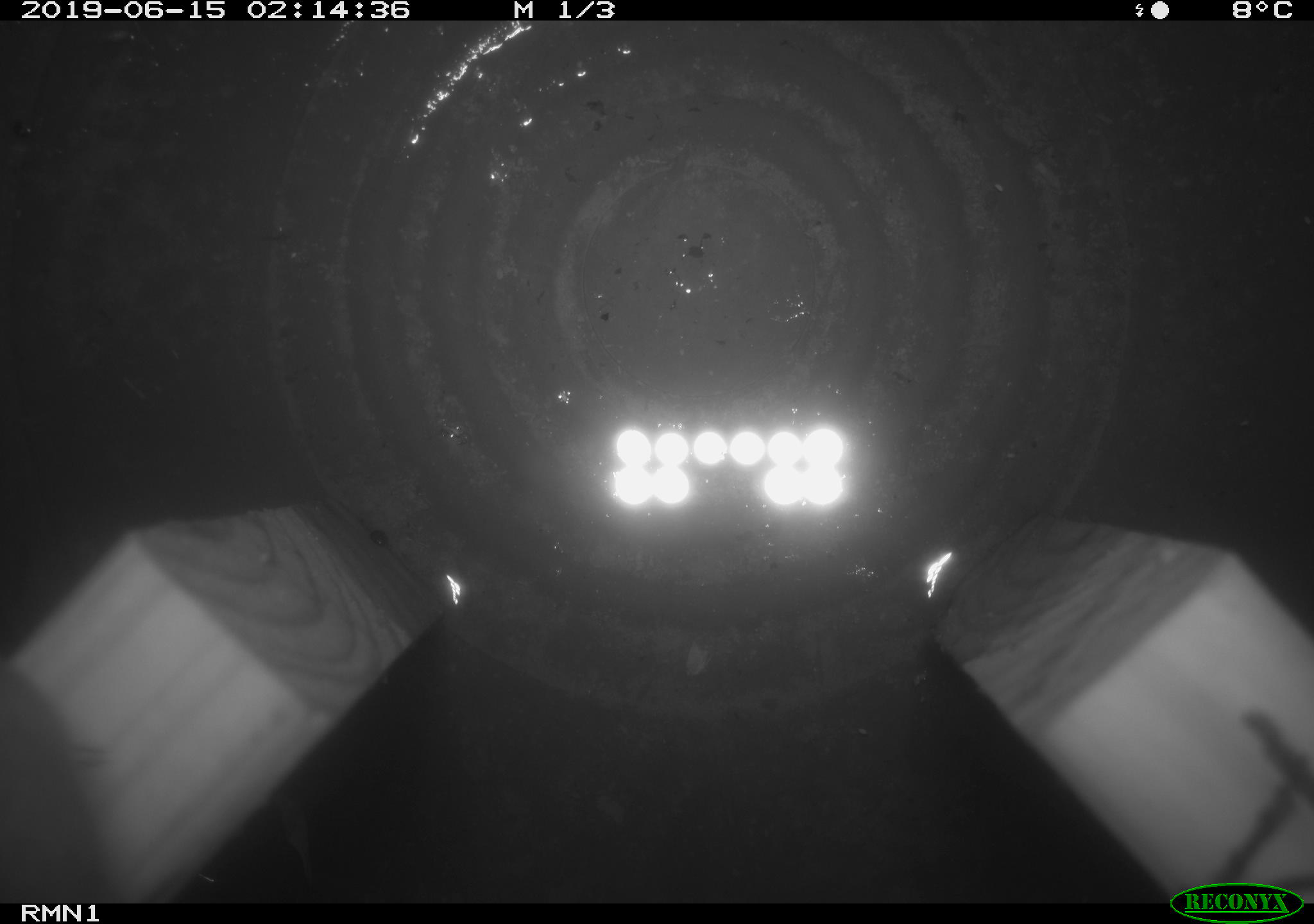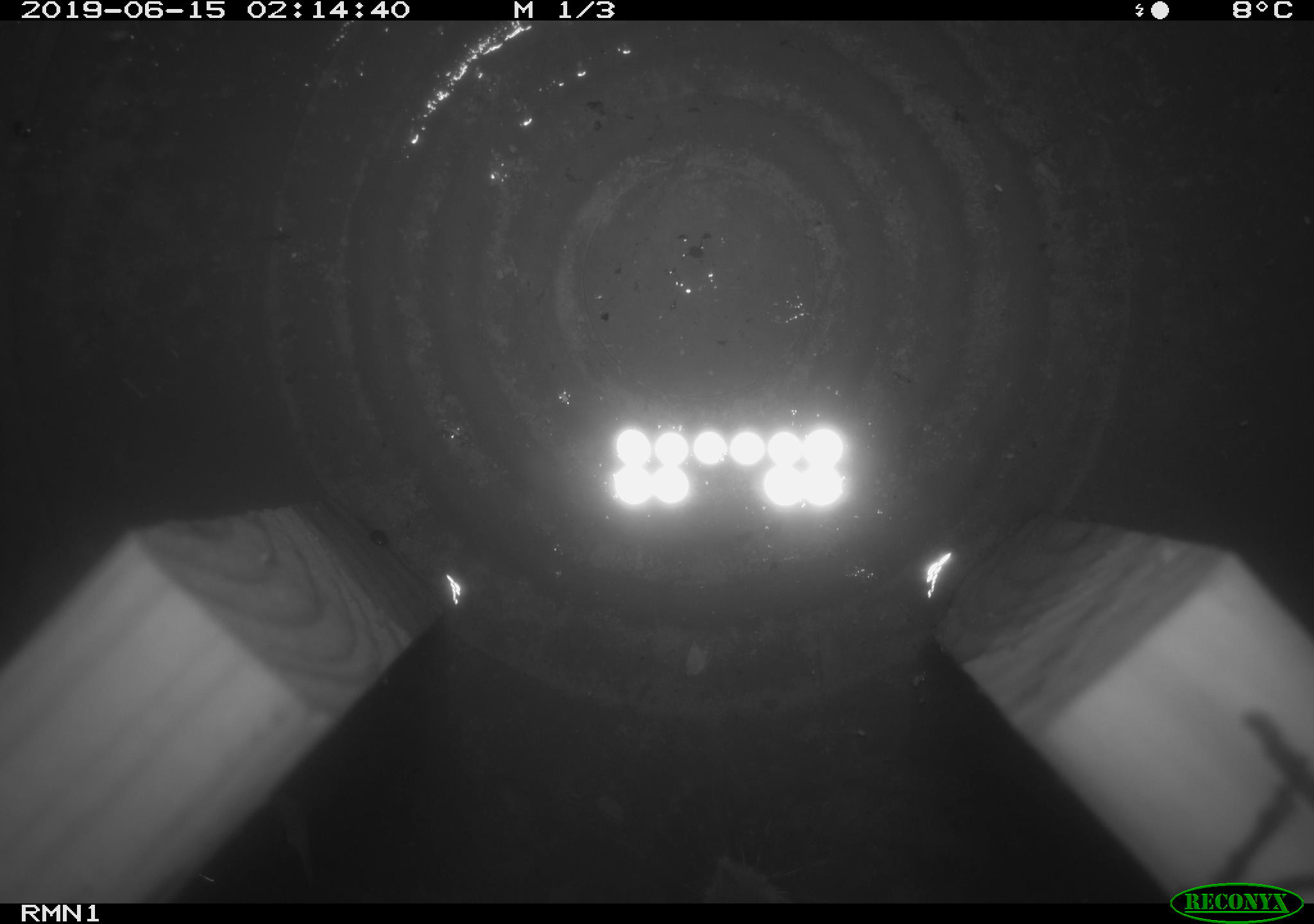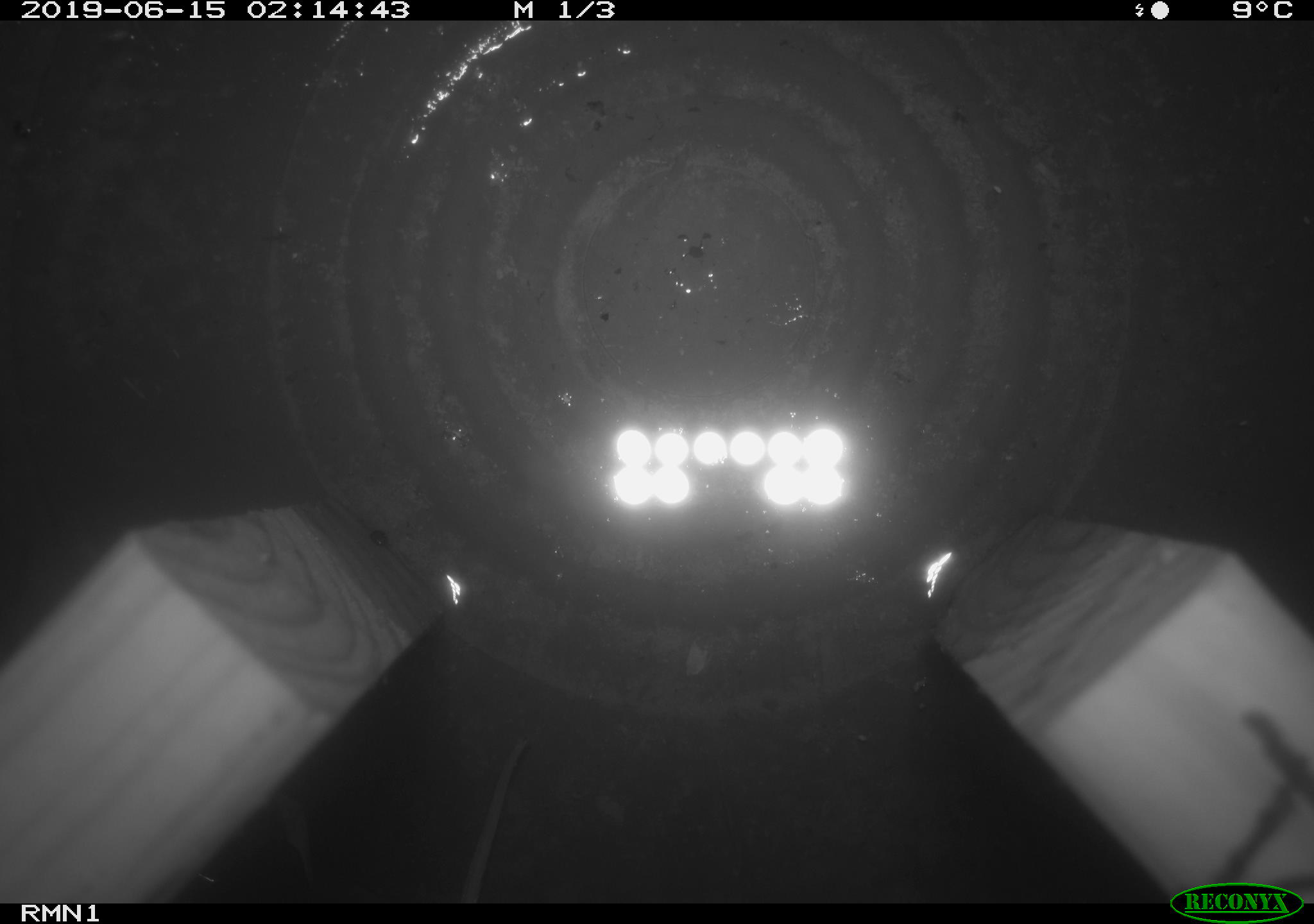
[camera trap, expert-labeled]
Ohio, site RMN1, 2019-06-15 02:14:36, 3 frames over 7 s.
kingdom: Animalia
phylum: Chordata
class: Mammalia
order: Rodentia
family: Cricetidae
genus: Peromyscus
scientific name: Peromyscus leucopus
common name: white-footed mouse